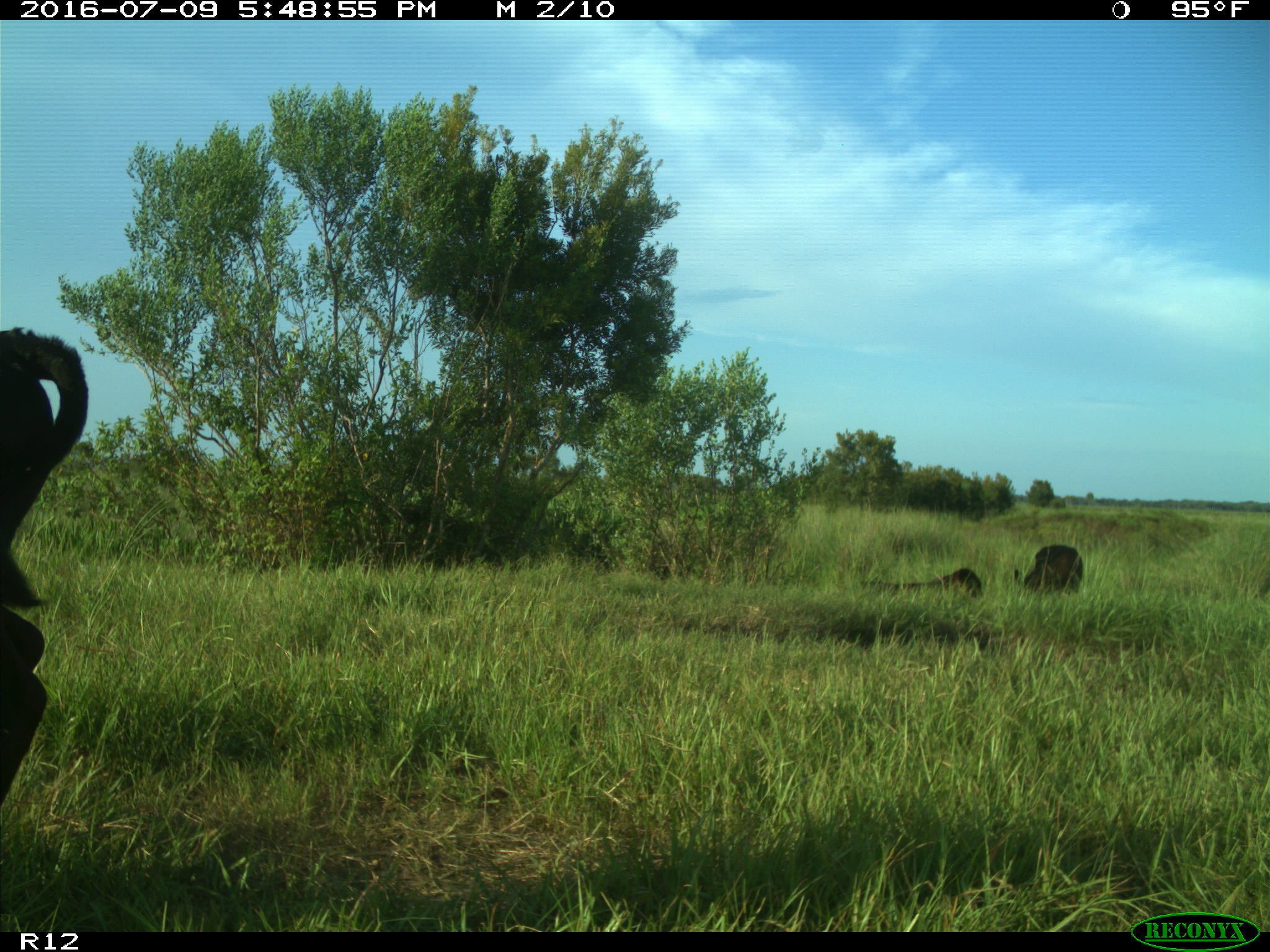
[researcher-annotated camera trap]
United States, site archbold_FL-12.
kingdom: Animalia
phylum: Chordata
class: Mammalia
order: Artiodactyla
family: Bovidae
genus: Bos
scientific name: Bos taurus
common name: domestic cow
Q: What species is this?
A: Bos taurus (domestic cow).